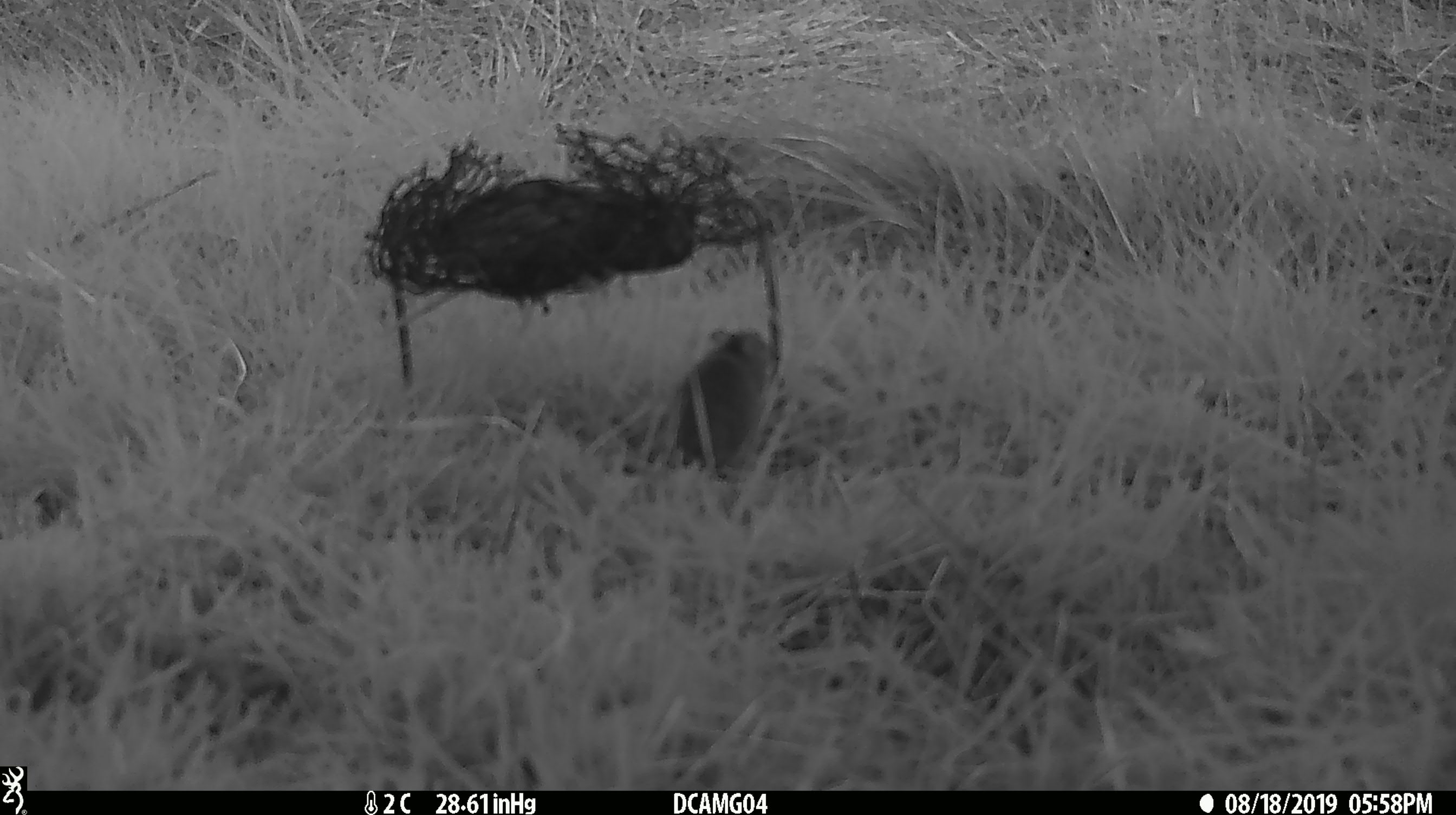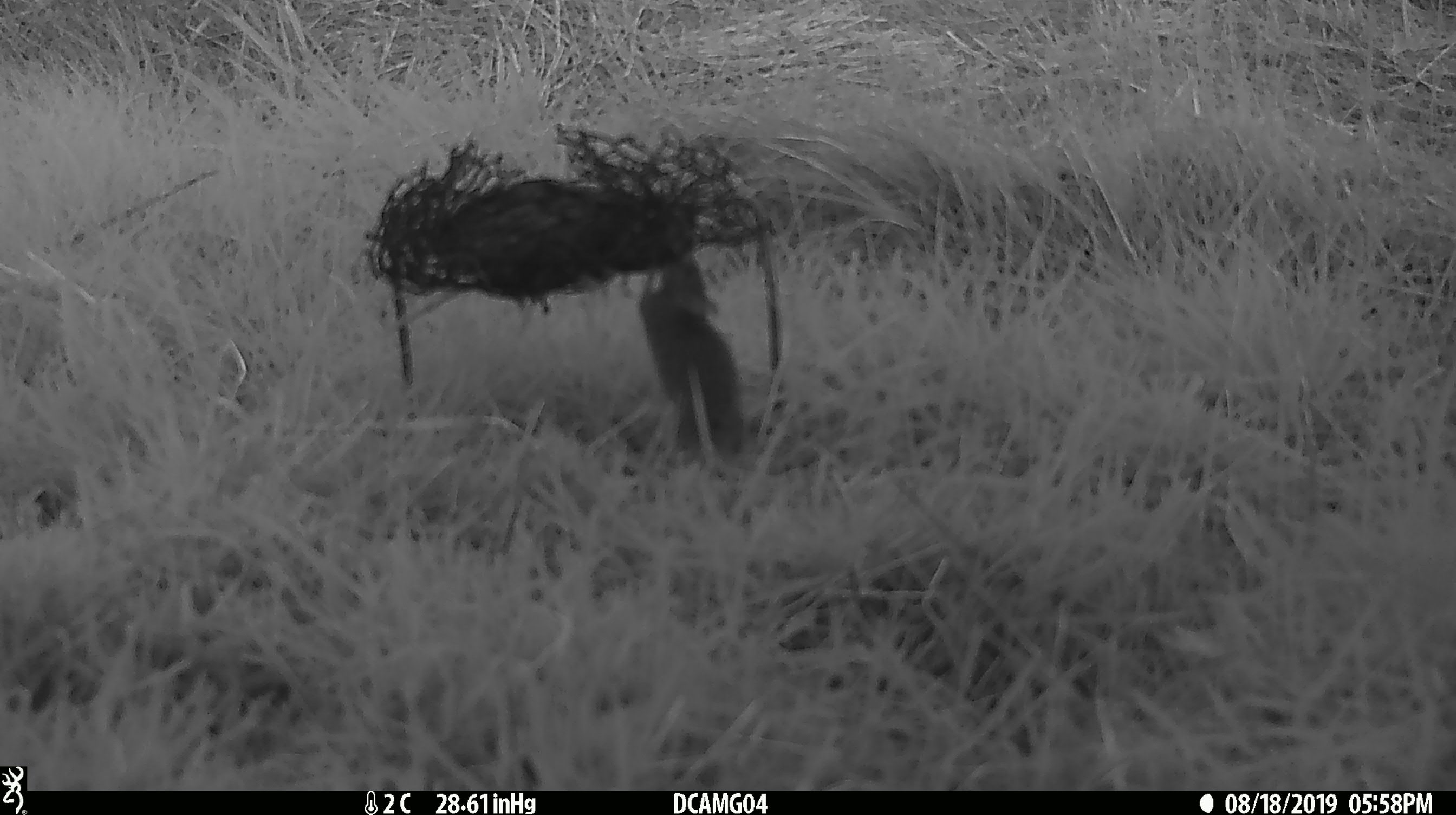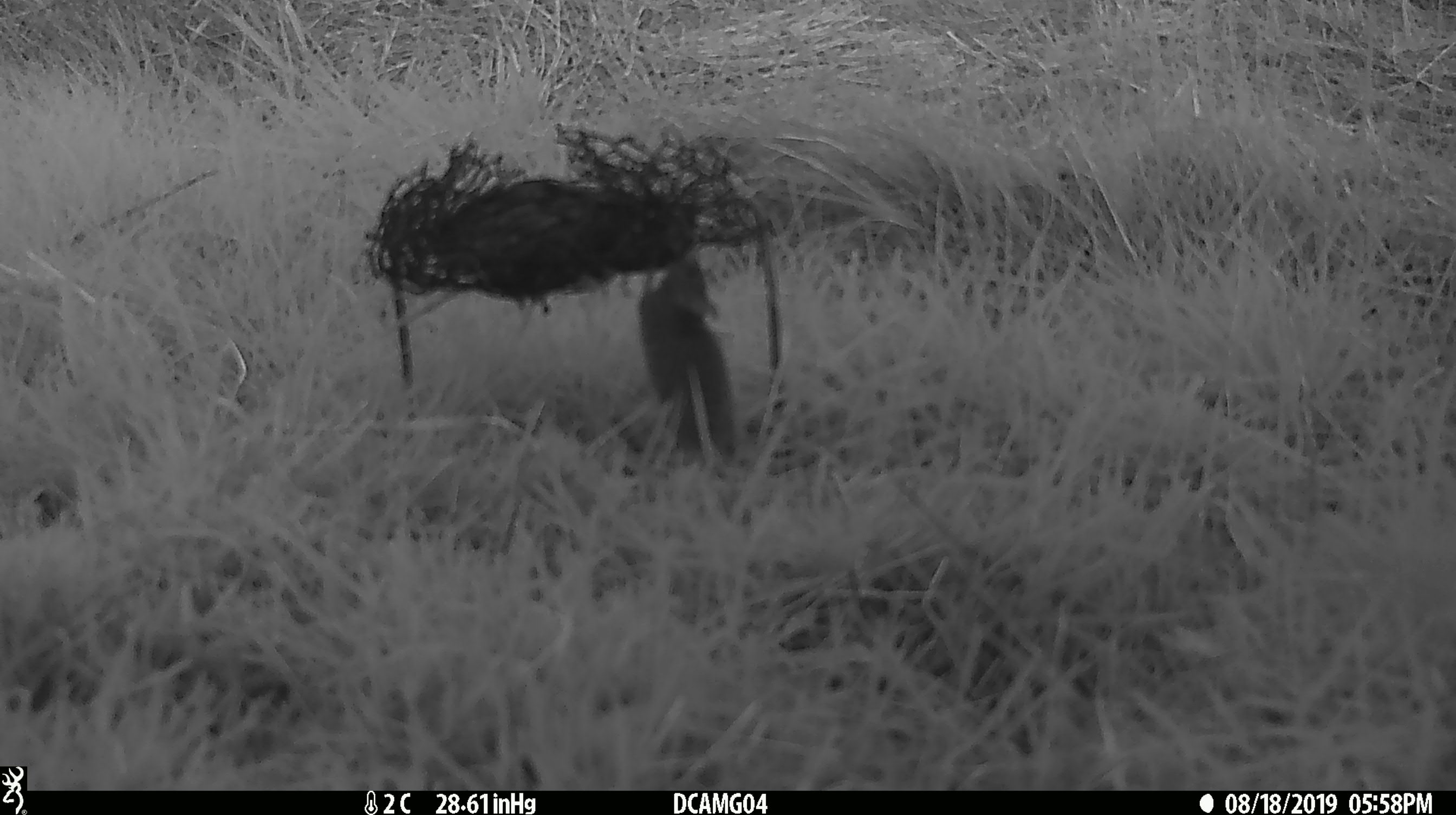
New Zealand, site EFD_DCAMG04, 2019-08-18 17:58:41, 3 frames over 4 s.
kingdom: Animalia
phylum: Chordata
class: Mammalia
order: Rodentia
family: Muridae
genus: Mus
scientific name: Mus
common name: mouse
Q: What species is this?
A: Mouse (Mus).